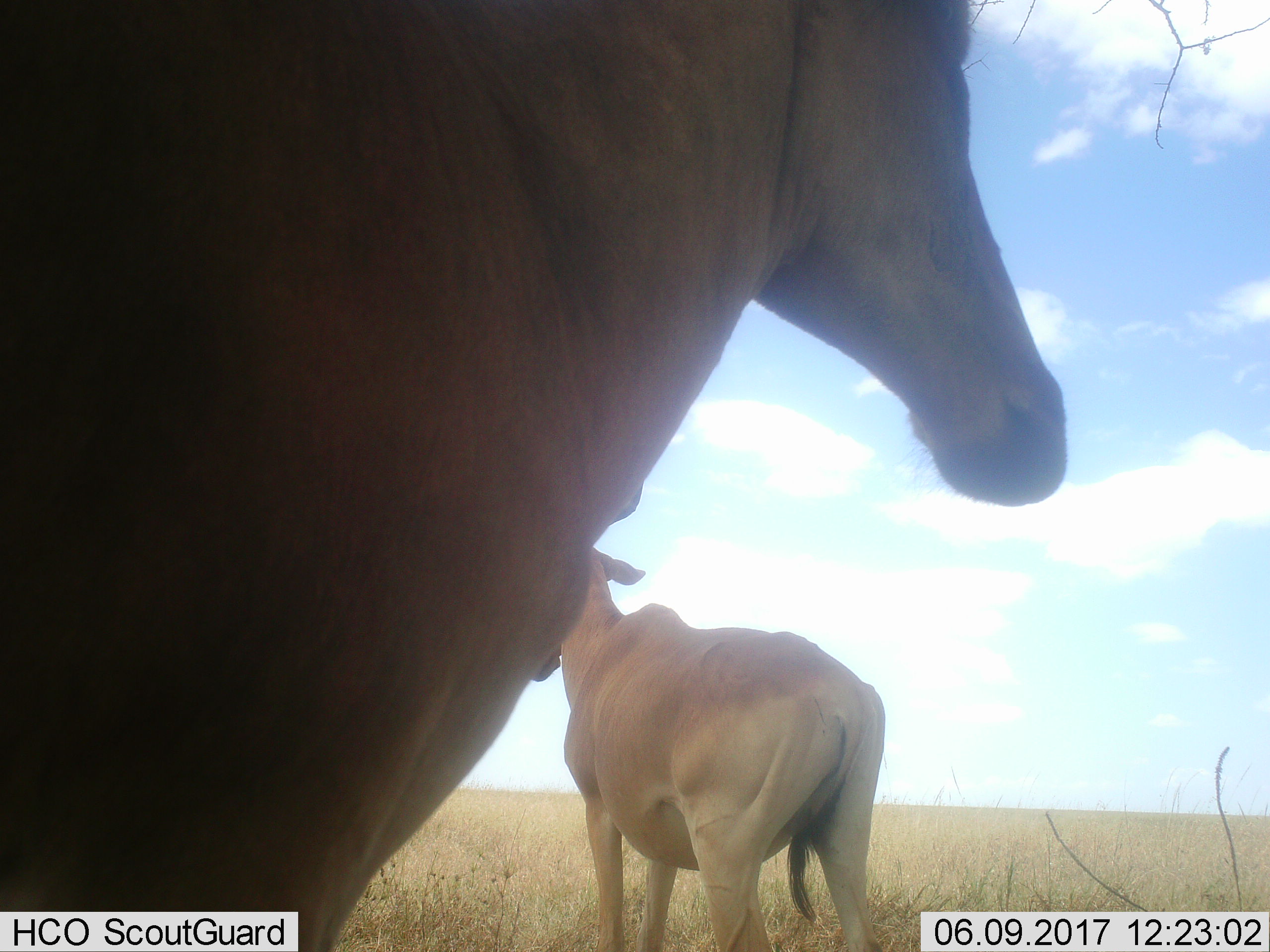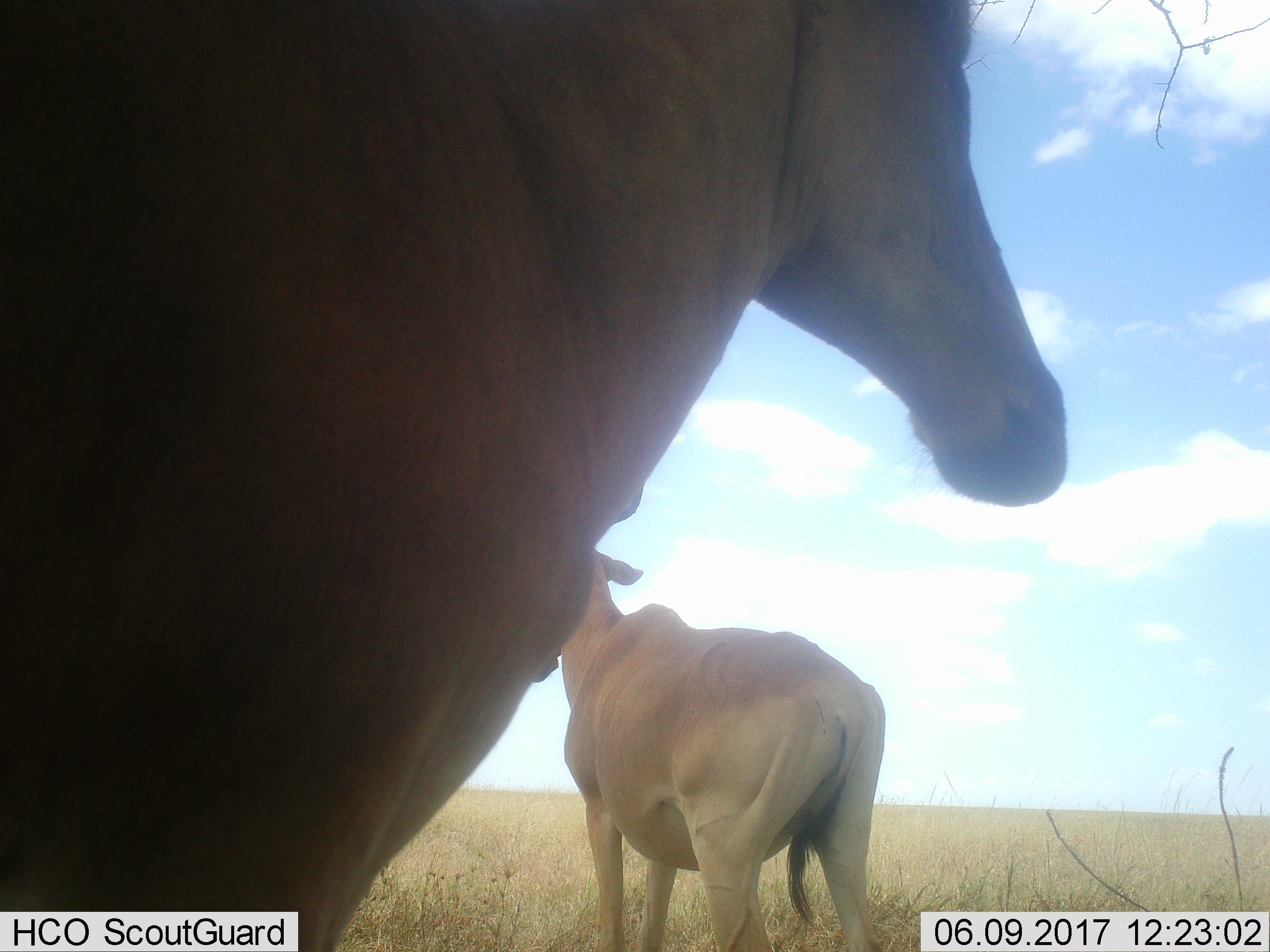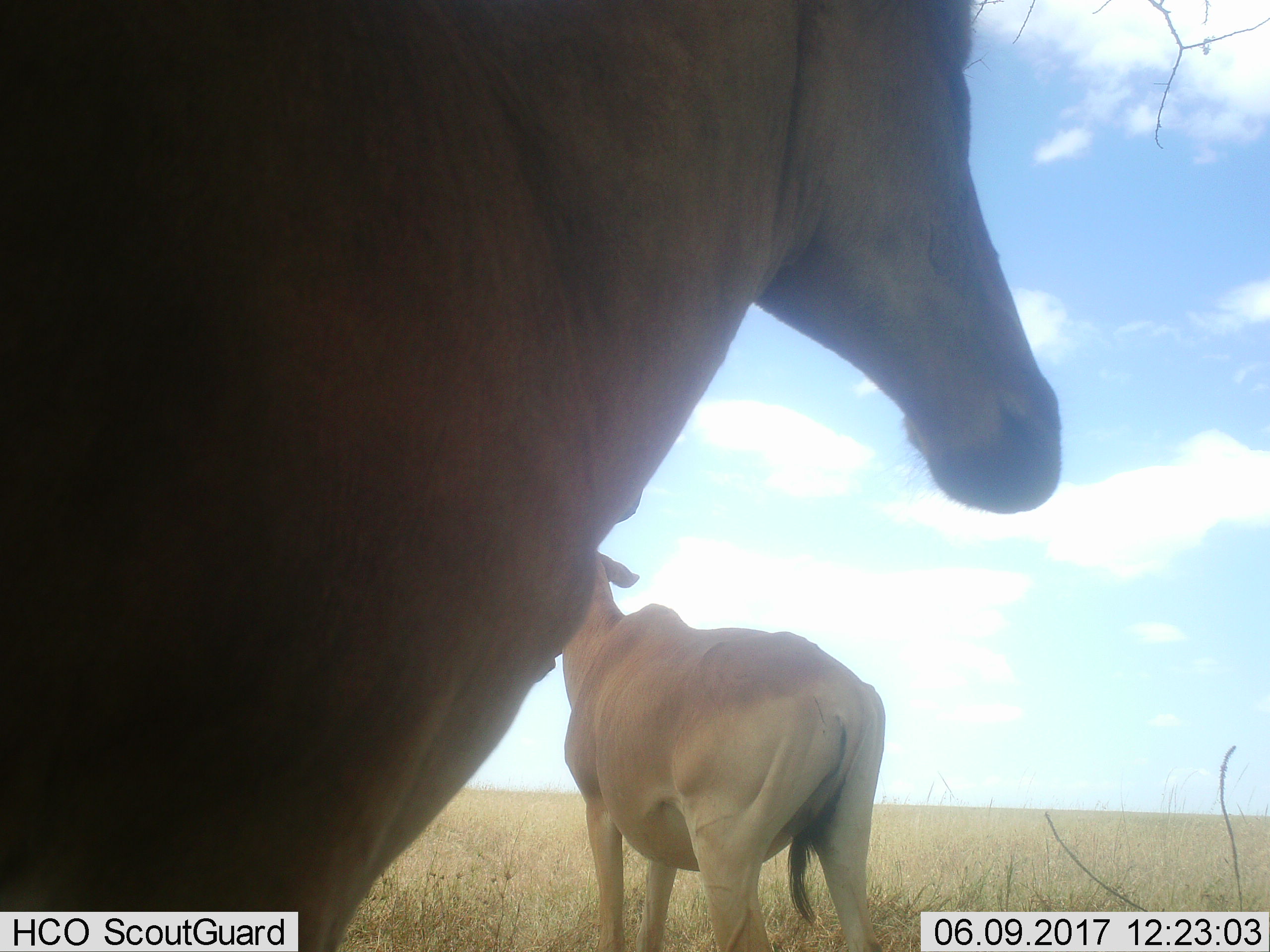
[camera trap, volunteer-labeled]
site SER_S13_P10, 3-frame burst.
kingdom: Animalia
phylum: Chordata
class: Mammalia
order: Artiodactyla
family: Bovidae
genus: Alcelaphus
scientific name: Alcelaphus buselaphus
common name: hartebeest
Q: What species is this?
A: Hartebeest (Alcelaphus buselaphus).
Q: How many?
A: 2.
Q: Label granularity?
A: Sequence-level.